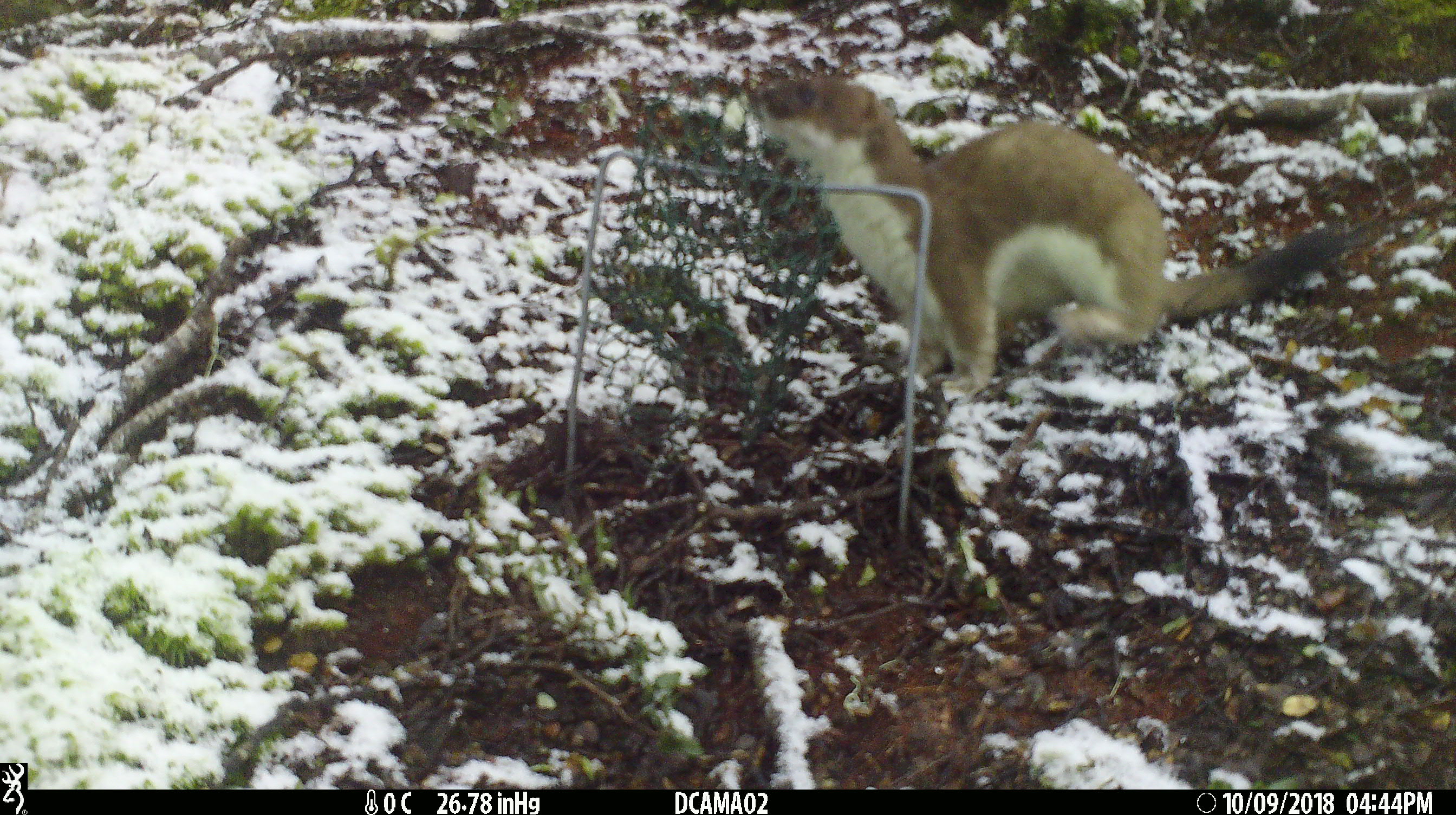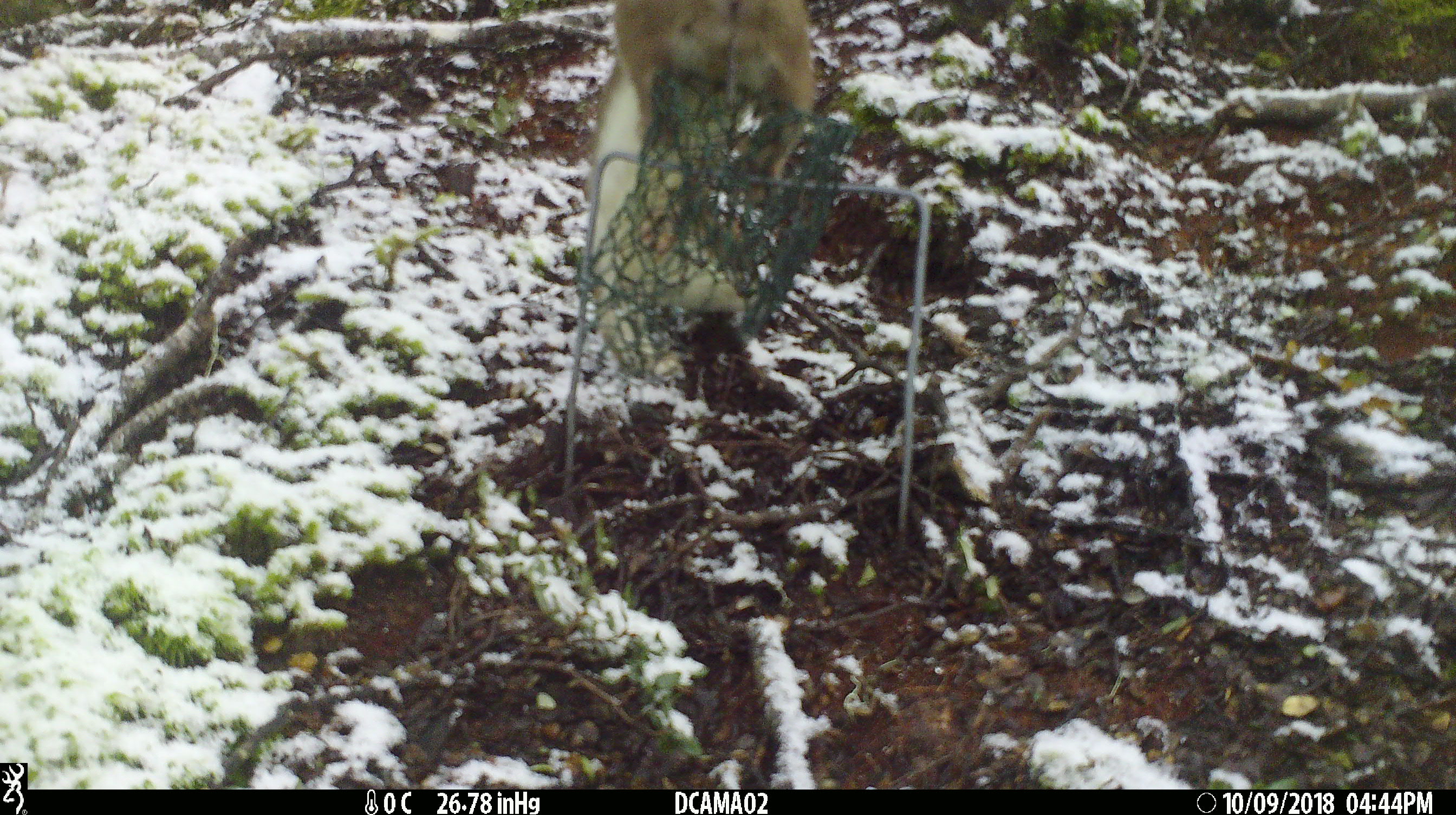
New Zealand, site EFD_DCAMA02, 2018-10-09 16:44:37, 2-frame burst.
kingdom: Animalia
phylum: Chordata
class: Mammalia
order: Carnivora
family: Mustelidae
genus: Mustela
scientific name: Mustela erminea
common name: stoat